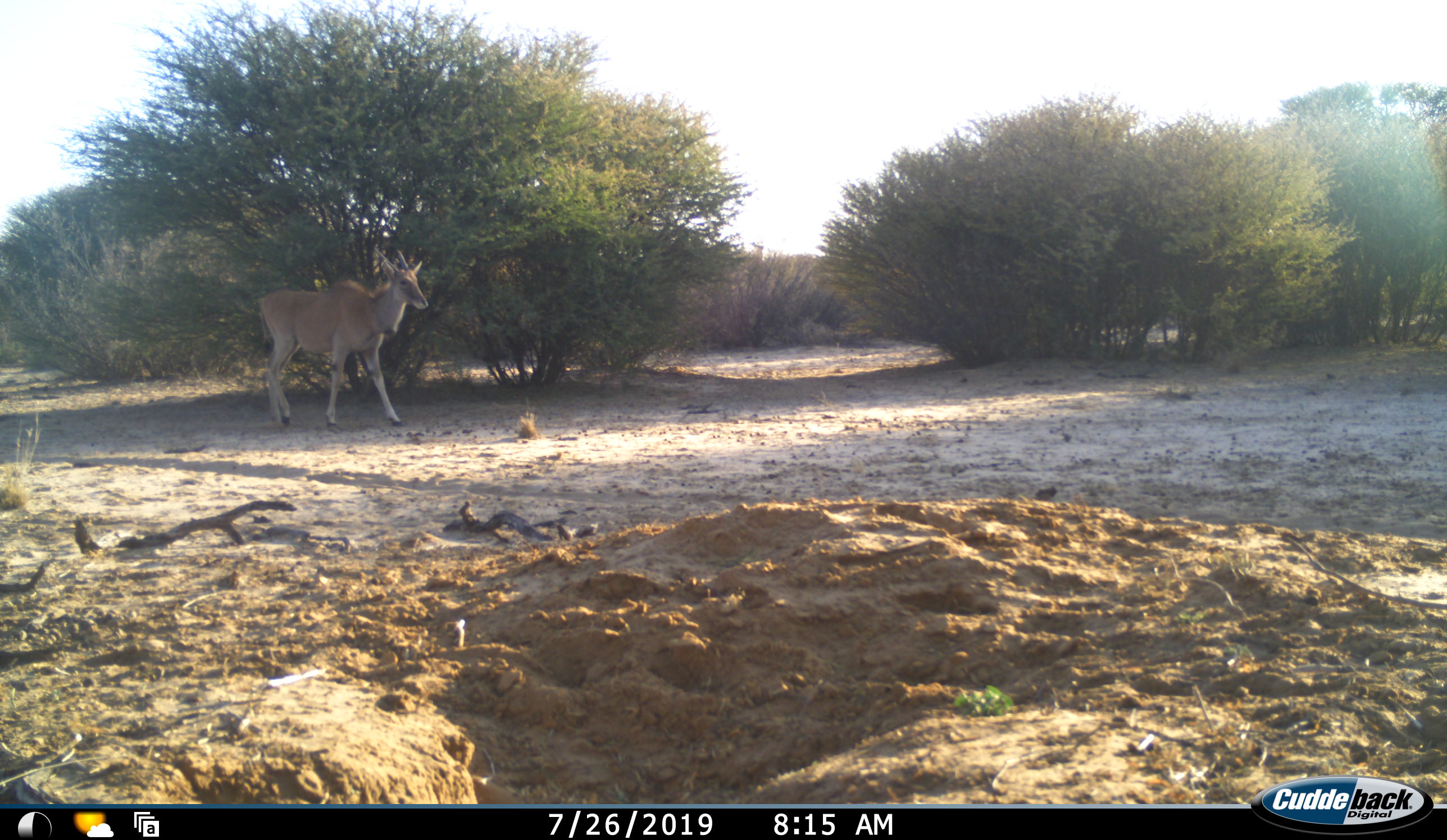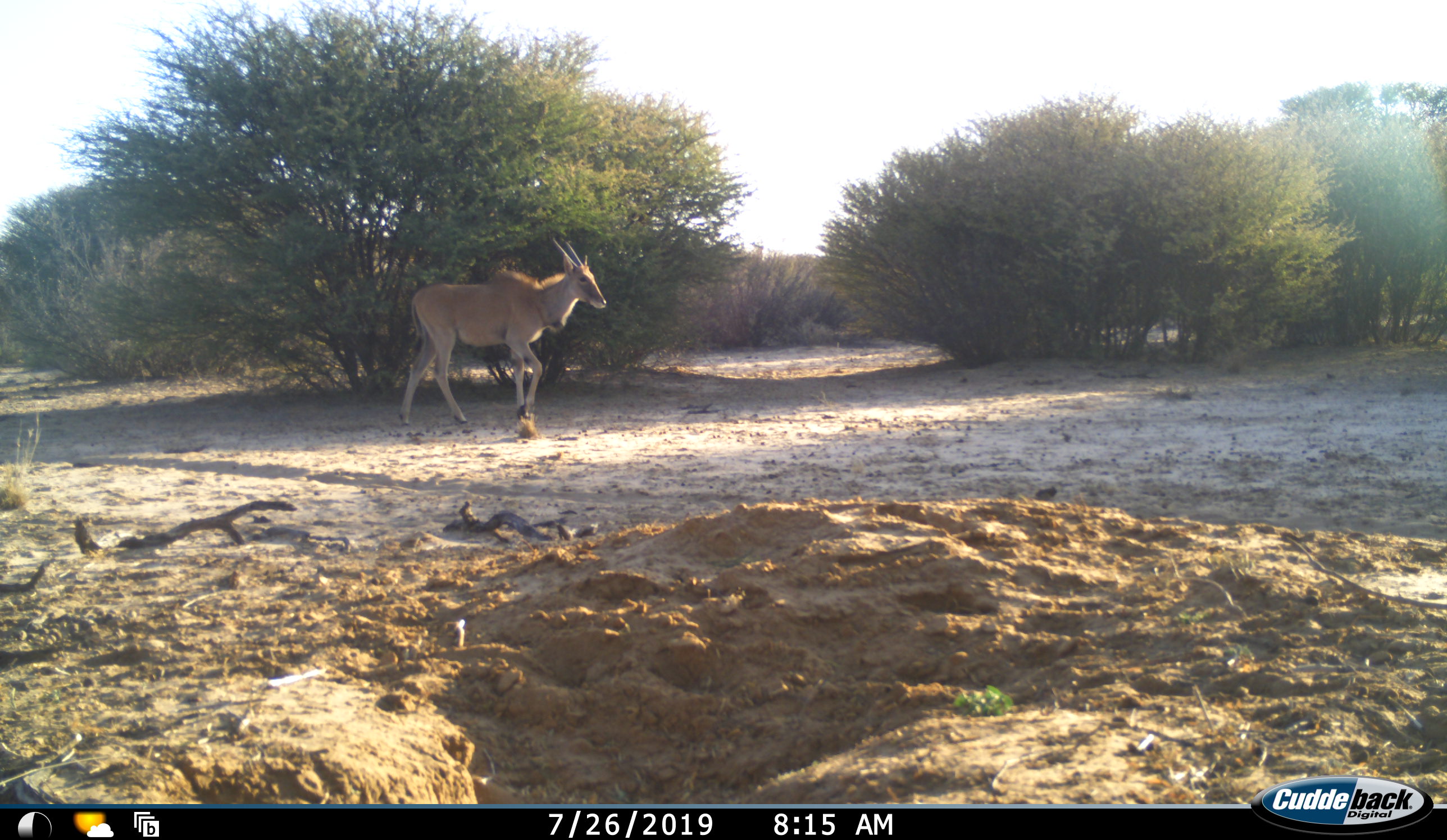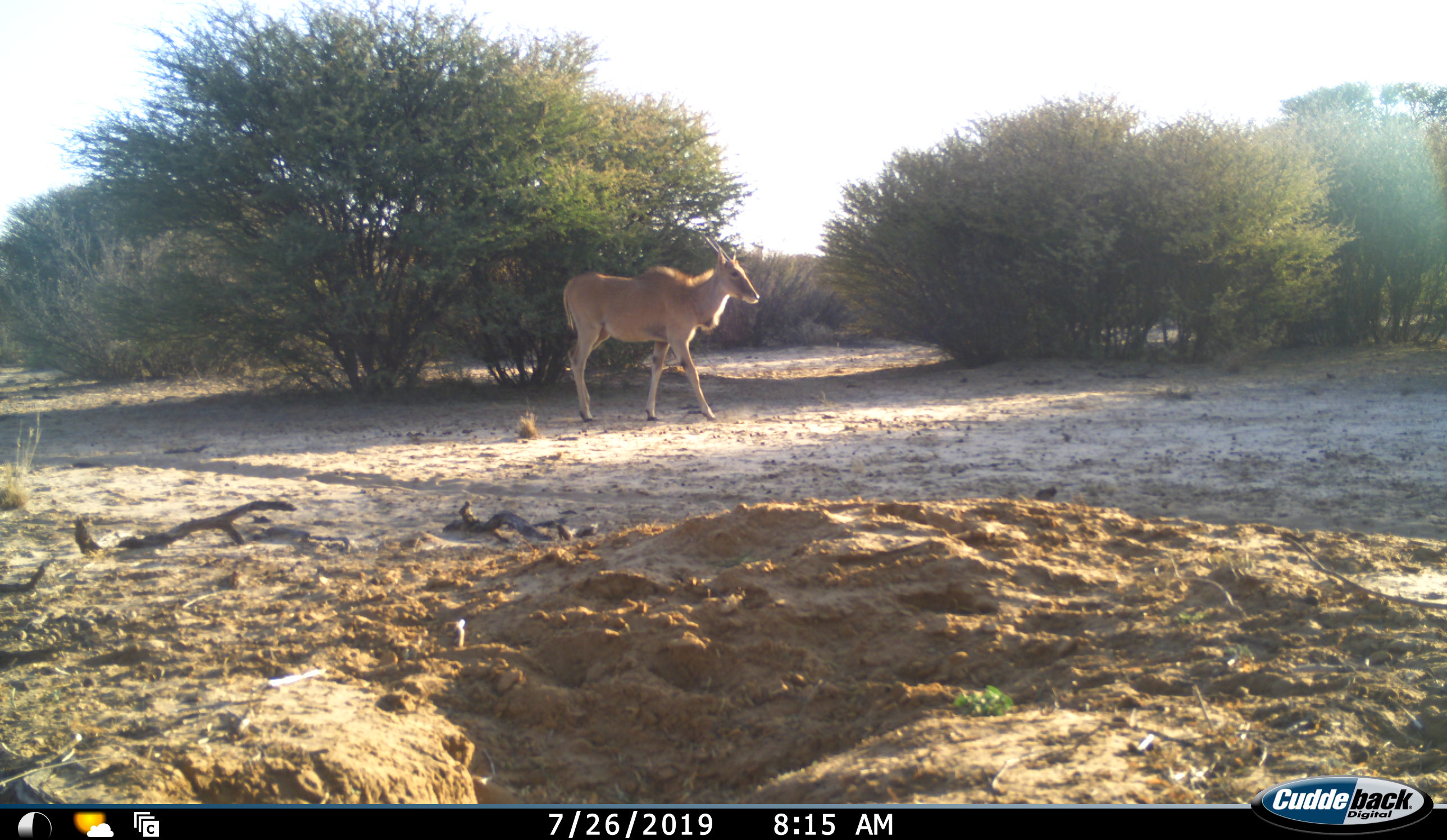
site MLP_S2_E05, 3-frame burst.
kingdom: Animalia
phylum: Chordata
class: Mammalia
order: Artiodactyla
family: Bovidae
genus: Tragelaphus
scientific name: Tragelaphus oryx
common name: eland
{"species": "eland (Tragelaphus oryx)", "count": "1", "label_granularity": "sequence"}